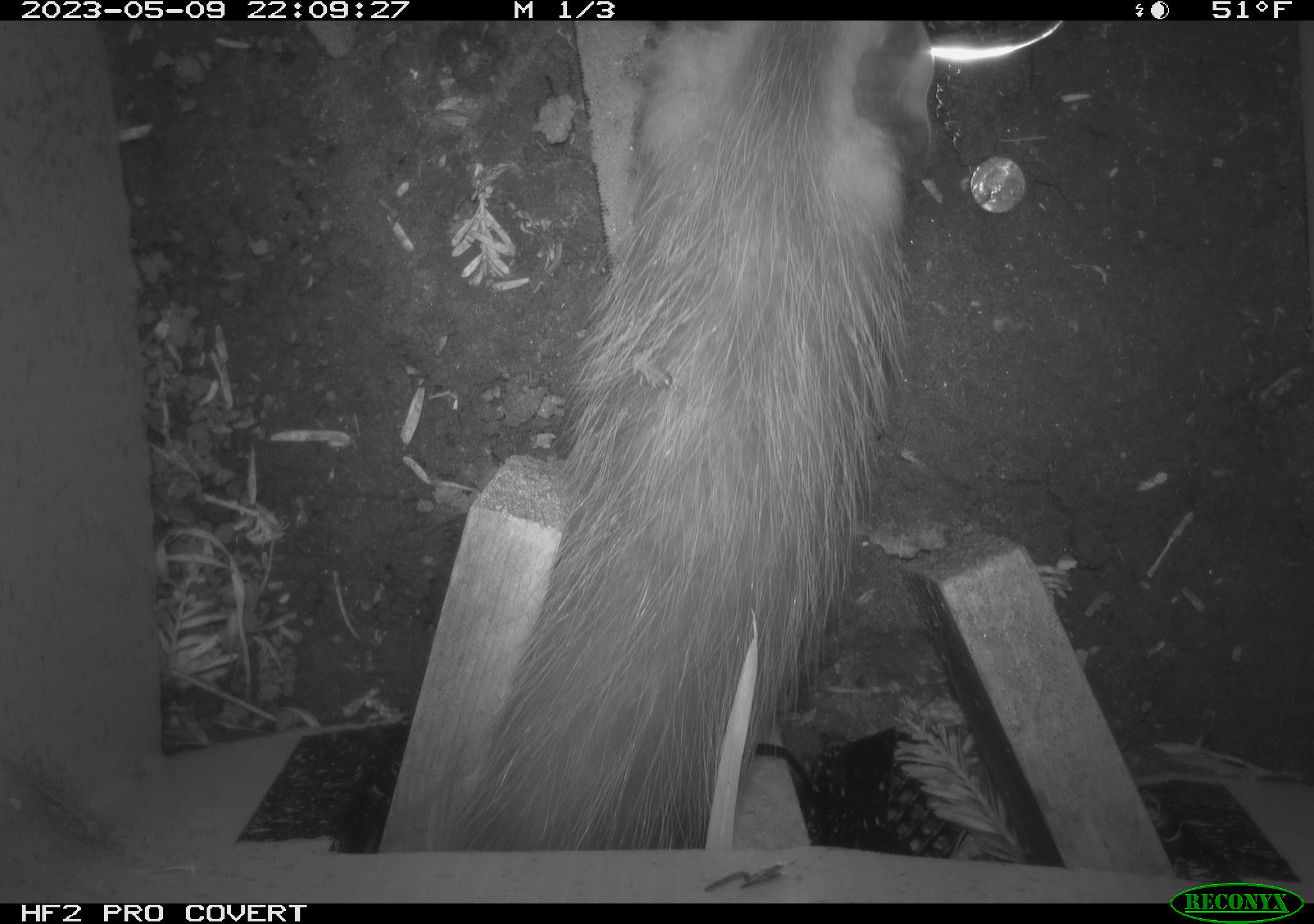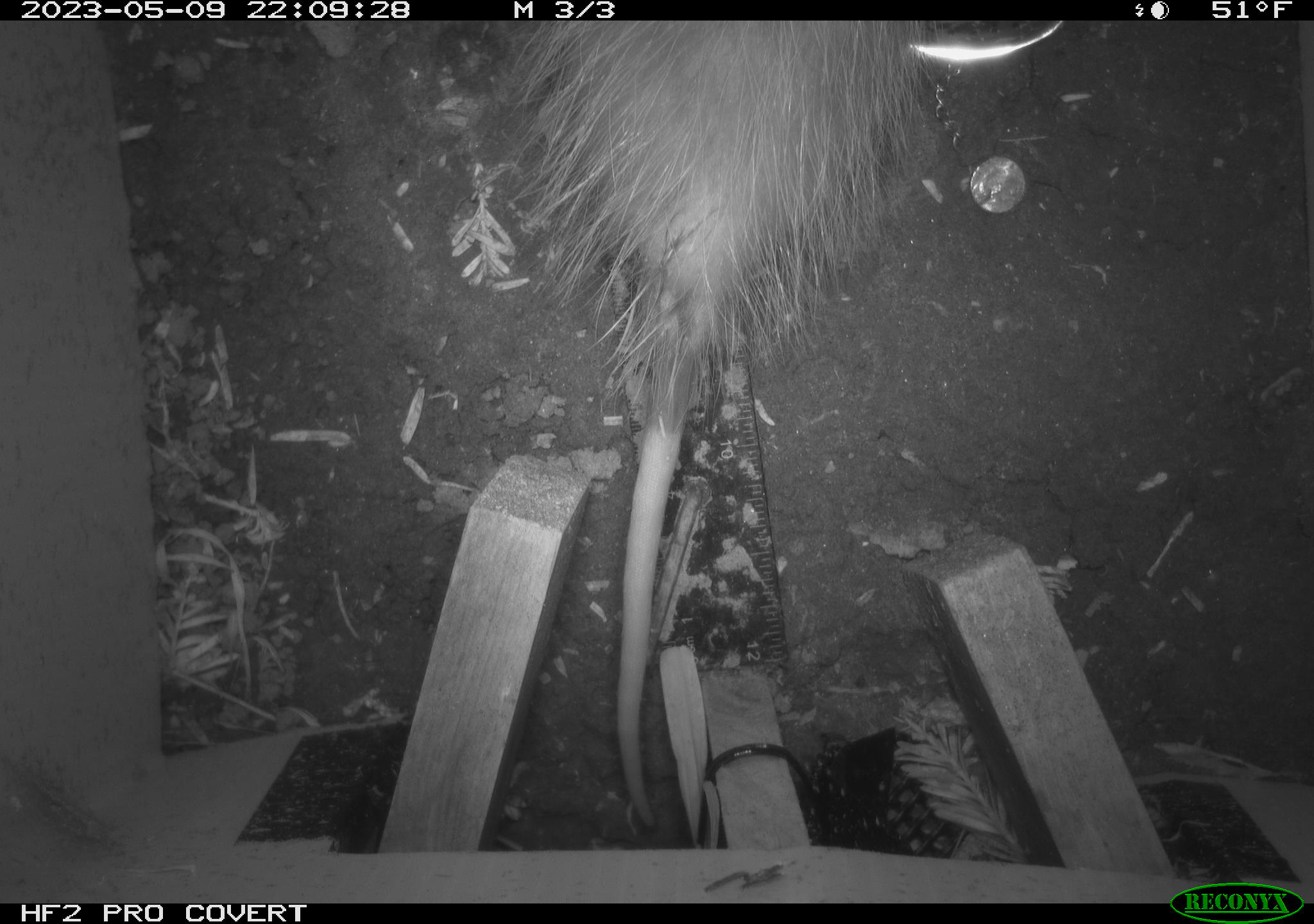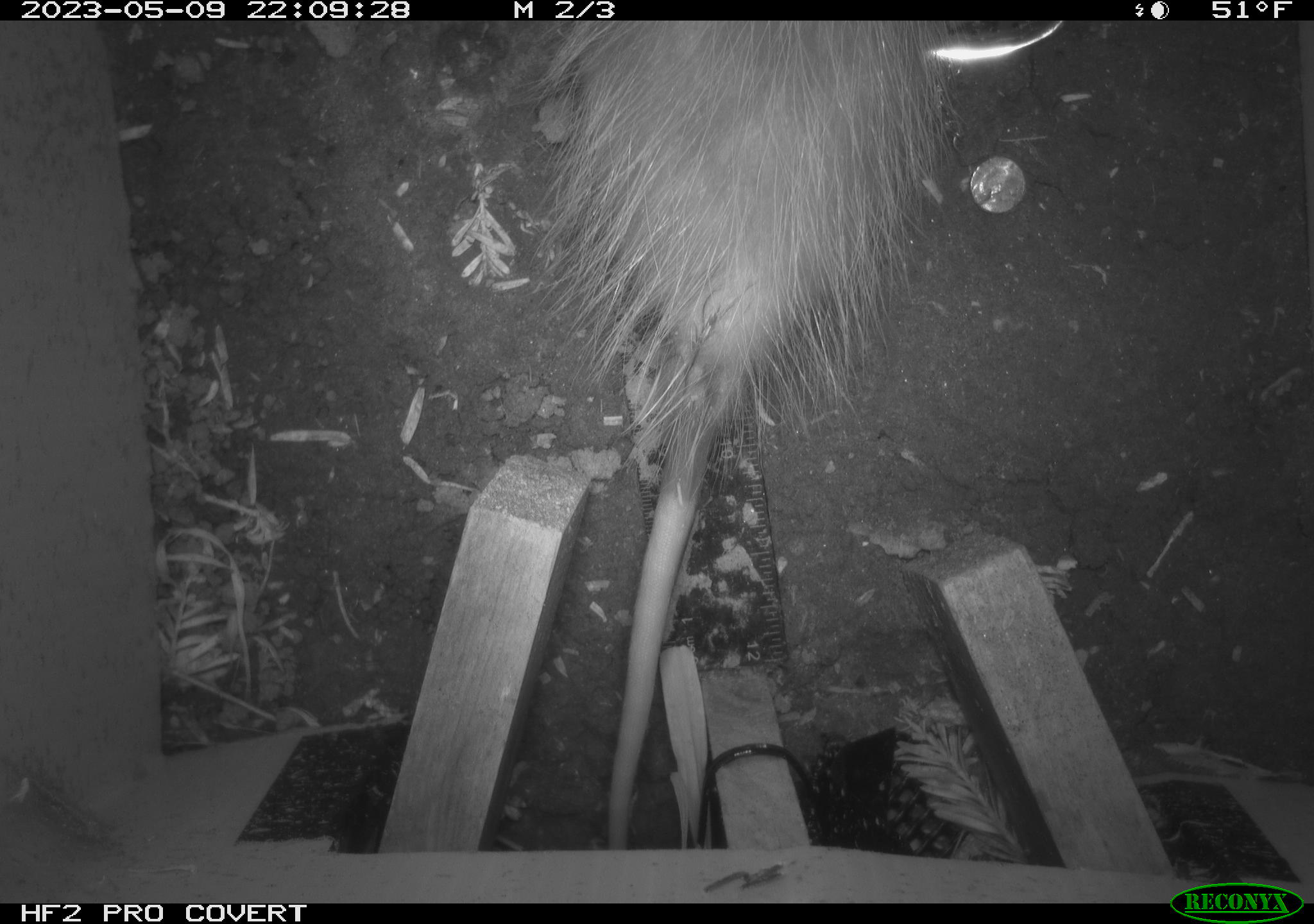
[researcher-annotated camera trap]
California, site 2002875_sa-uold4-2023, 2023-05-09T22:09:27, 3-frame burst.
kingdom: Animalia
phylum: Chordata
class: Mammalia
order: Didelphimorphia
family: Didelphidae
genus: Didelphis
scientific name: Didelphis virginiana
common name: virginia opossum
Virginia opossum (Didelphis virginiana).